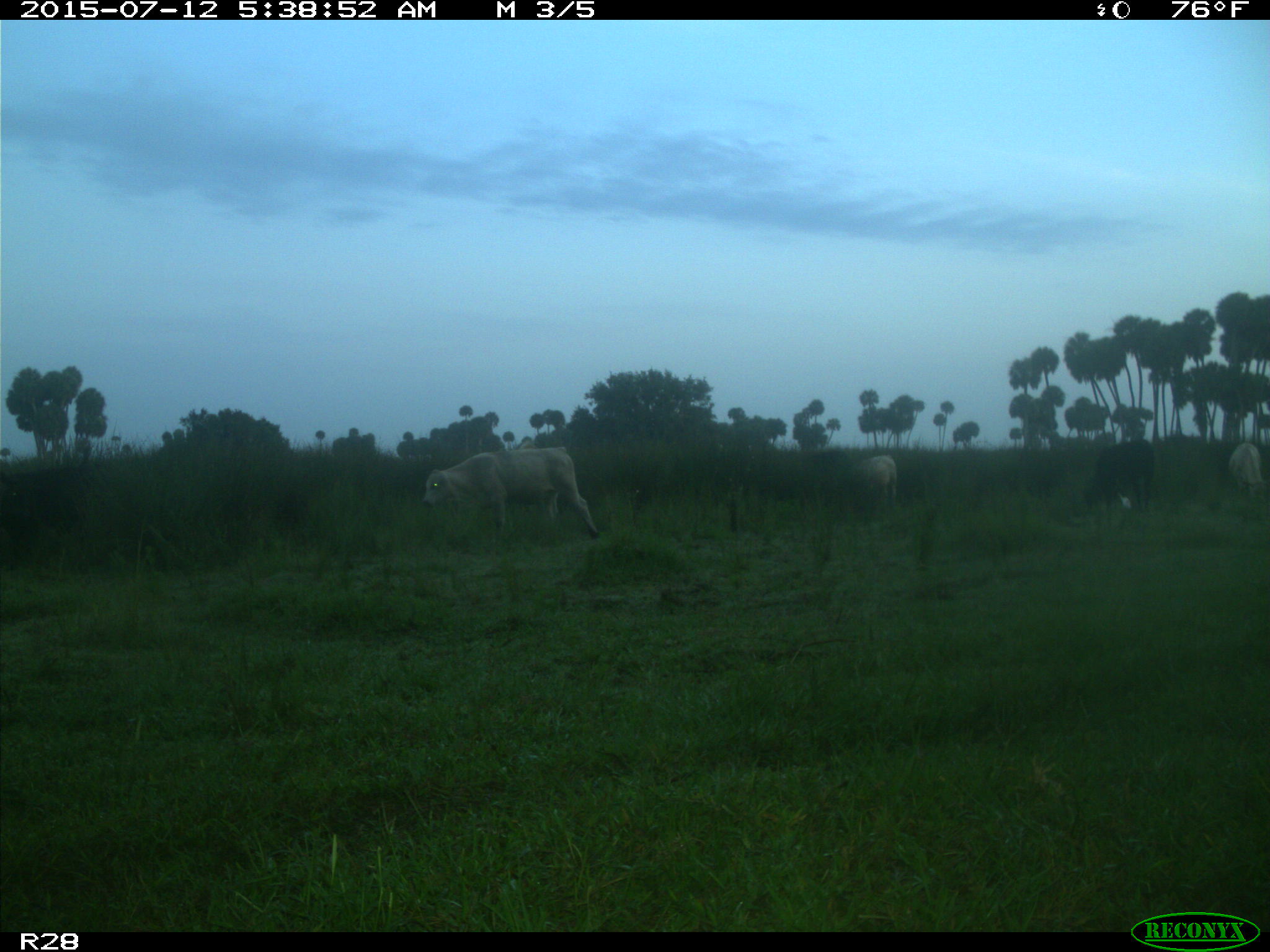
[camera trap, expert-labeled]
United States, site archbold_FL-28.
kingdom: Animalia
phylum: Chordata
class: Mammalia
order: Artiodactyla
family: Bovidae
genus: Bos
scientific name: Bos taurus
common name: domestic cow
Bos taurus (domestic cow).